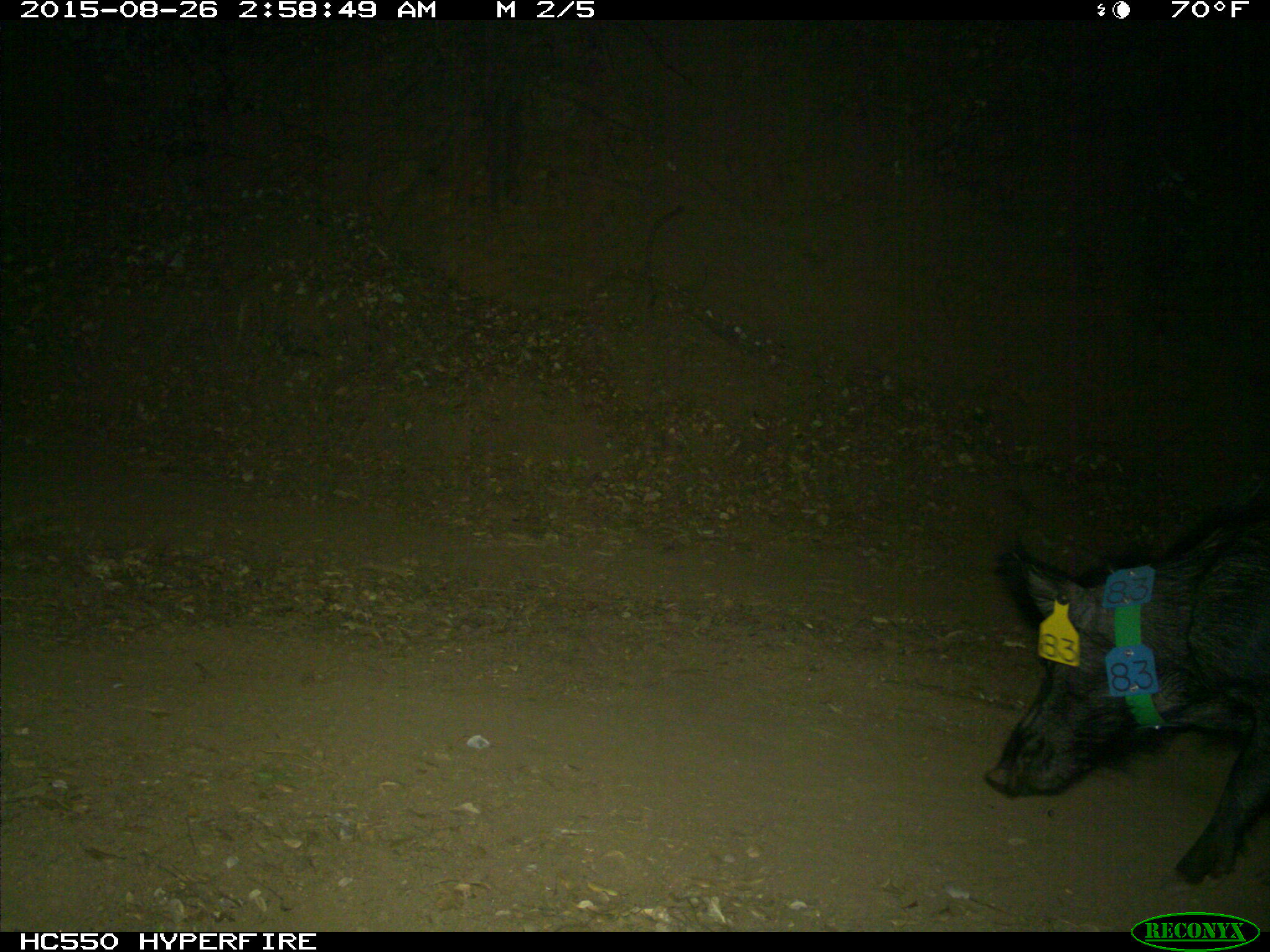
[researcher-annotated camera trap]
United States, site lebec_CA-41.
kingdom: Animalia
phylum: Chordata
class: Mammalia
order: Artiodactyla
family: Suidae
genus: Sus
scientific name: Sus scrofa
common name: wild boar